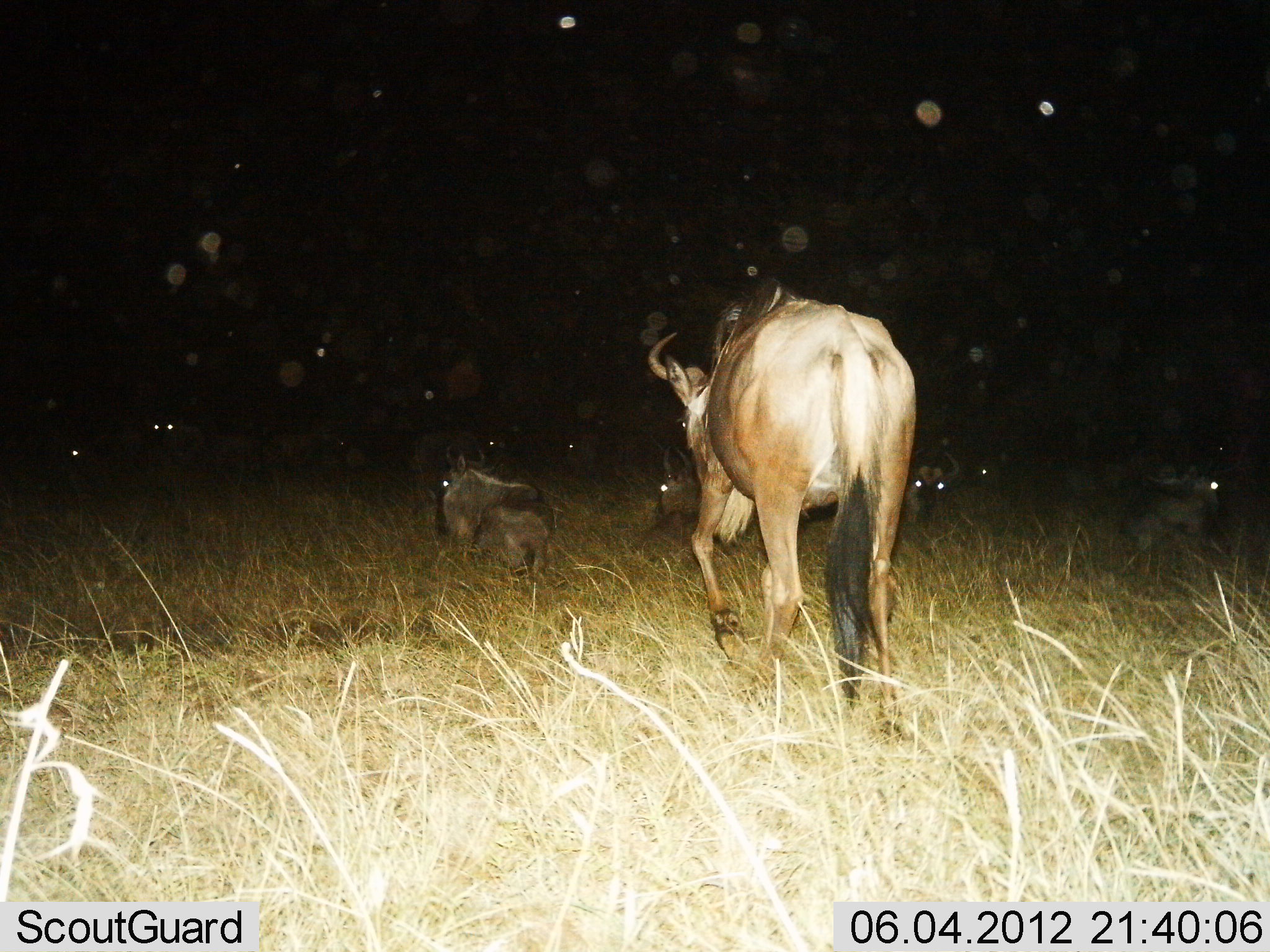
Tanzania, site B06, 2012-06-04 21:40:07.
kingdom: Animalia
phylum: Chordata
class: Mammalia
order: Artiodactyla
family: Bovidae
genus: Connochaetes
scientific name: Connochaetes taurinus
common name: blue wildebeest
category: wildebeest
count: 10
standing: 17%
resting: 83%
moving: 67%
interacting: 0%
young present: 0%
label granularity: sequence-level